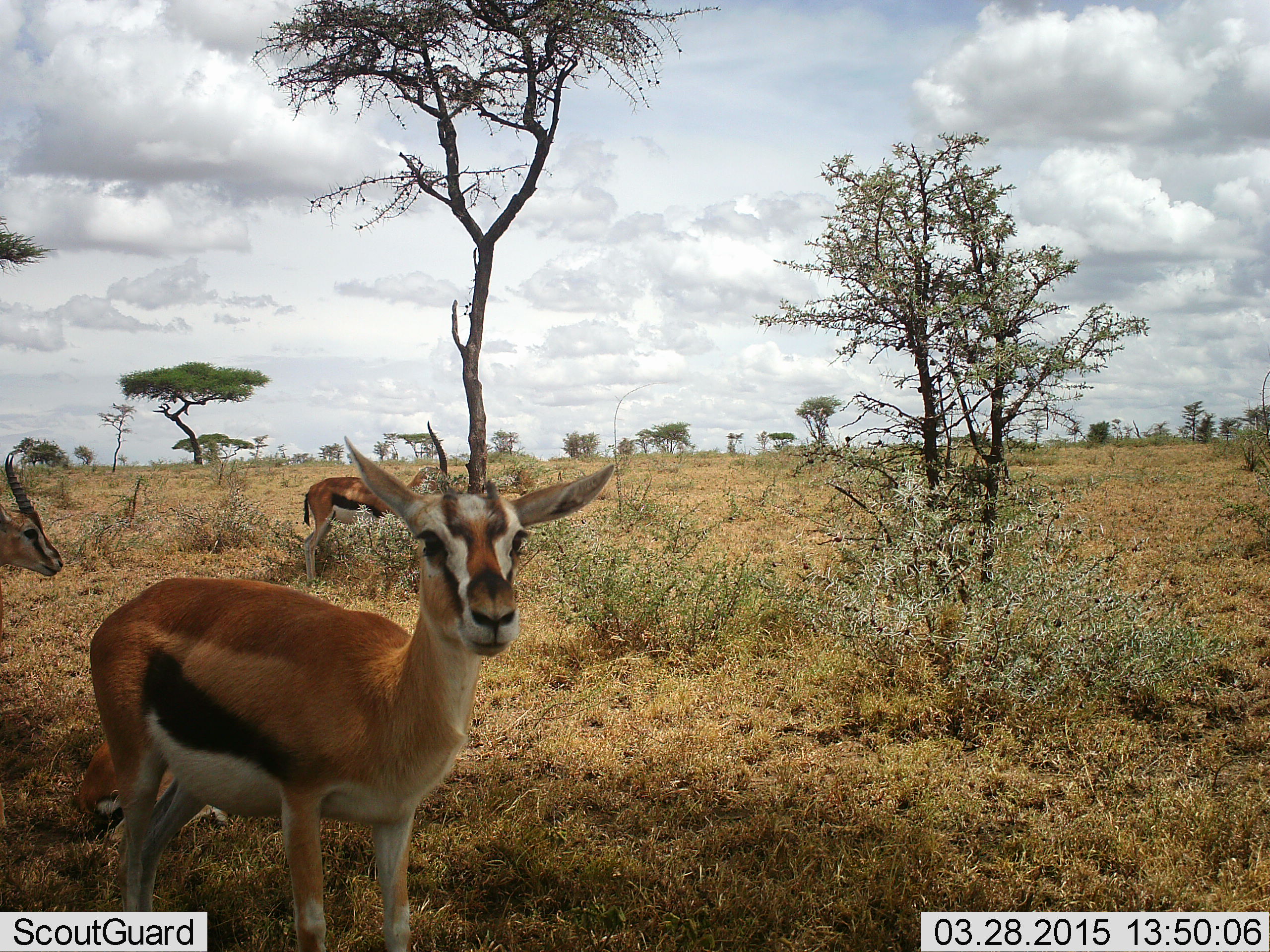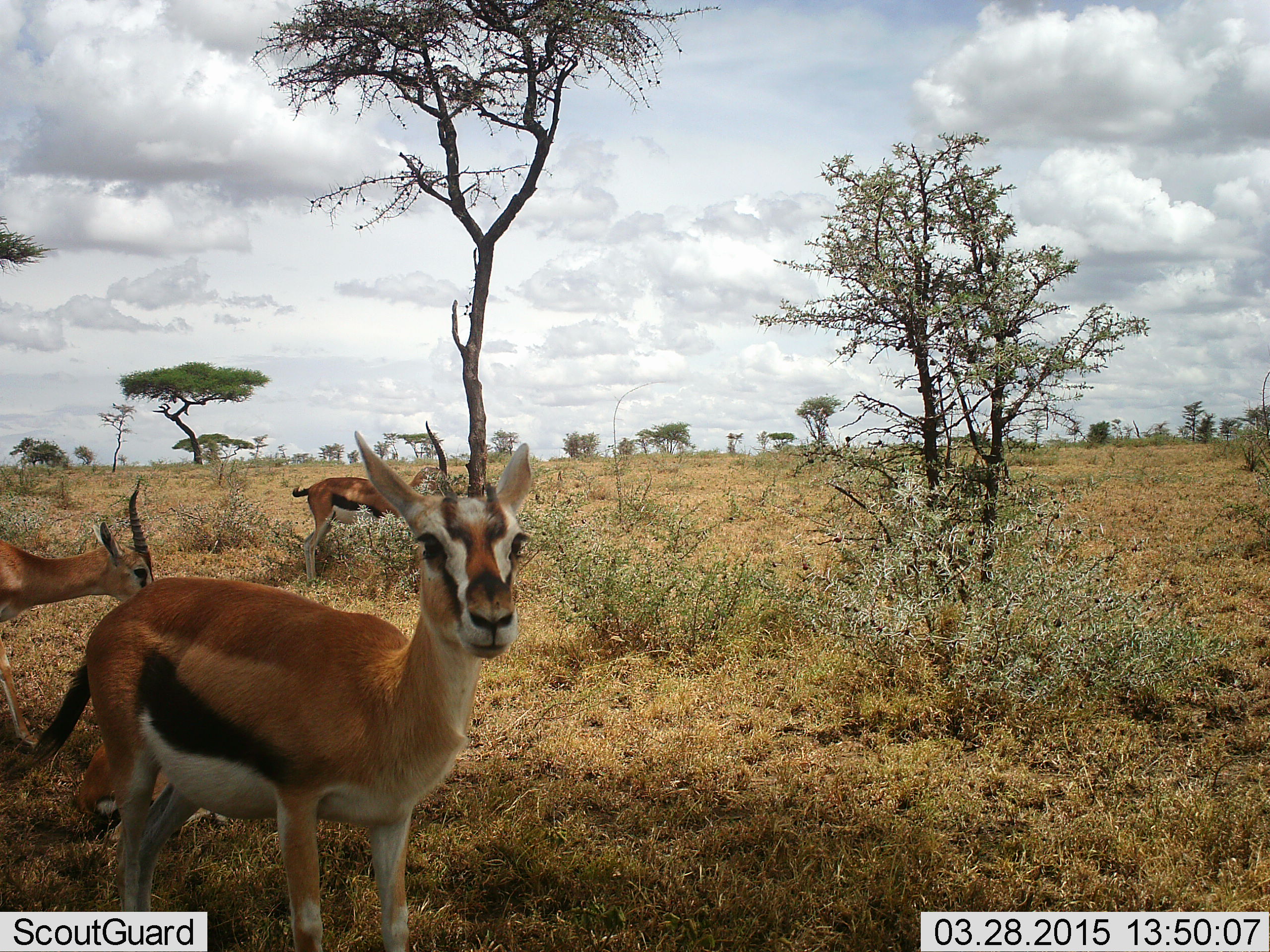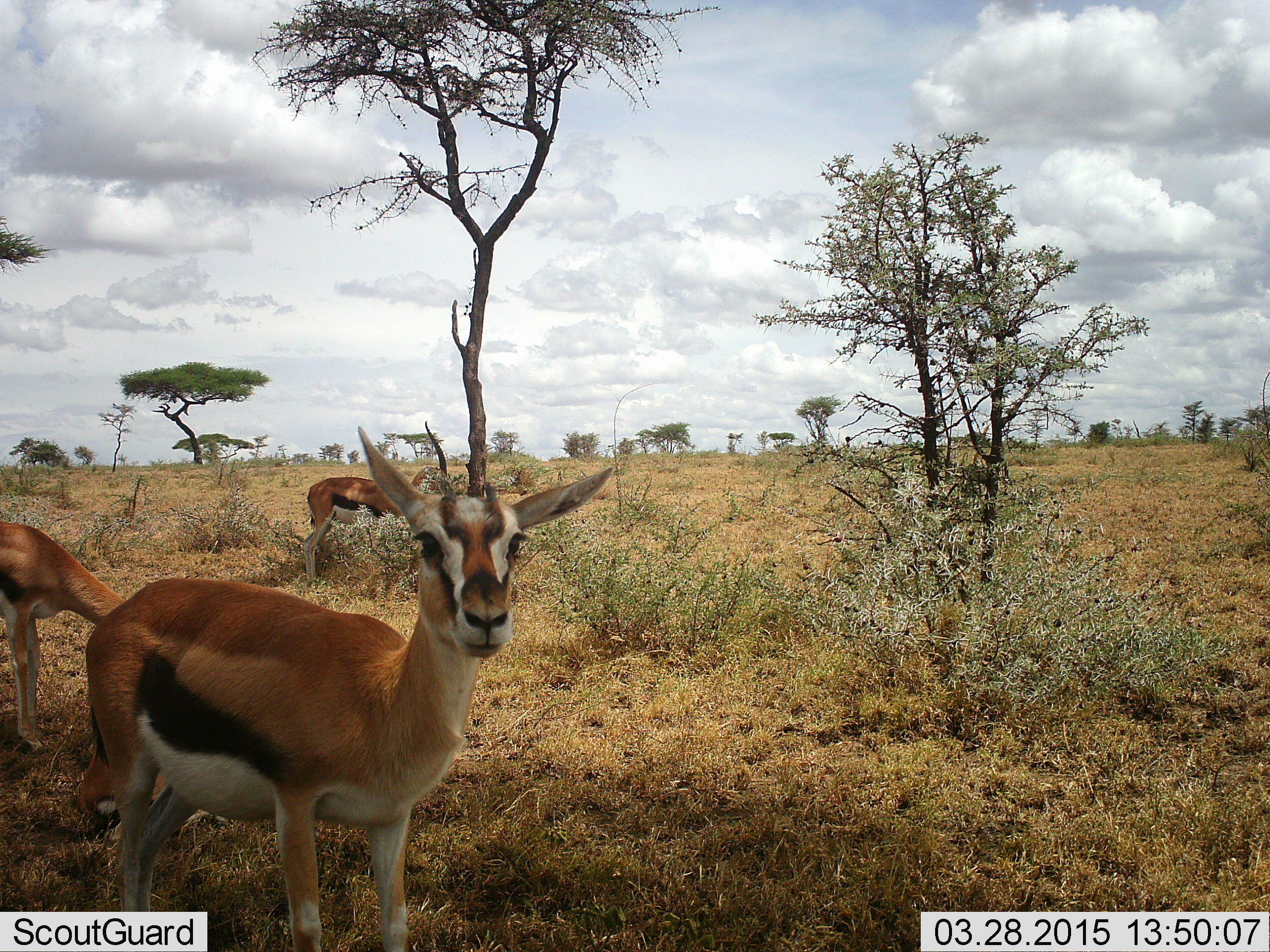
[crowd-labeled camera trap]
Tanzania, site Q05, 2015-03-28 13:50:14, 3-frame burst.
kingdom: Animalia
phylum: Chordata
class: Mammalia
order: Artiodactyla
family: Bovidae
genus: Eudorcas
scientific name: Eudorcas thomsonii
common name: thomson's gazelle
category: gazellethomsons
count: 3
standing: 90%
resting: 10%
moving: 50%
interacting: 0%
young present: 0%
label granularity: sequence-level